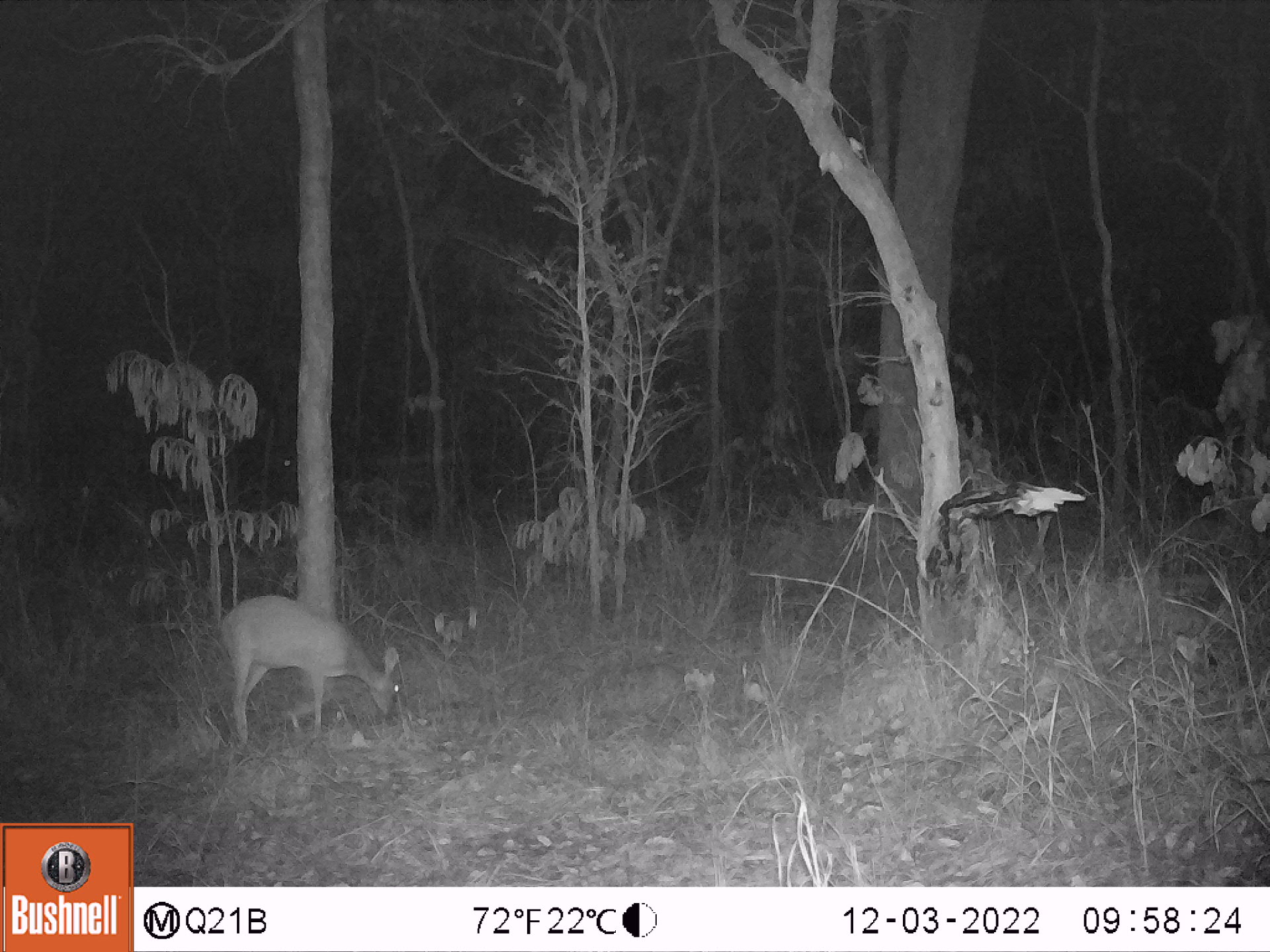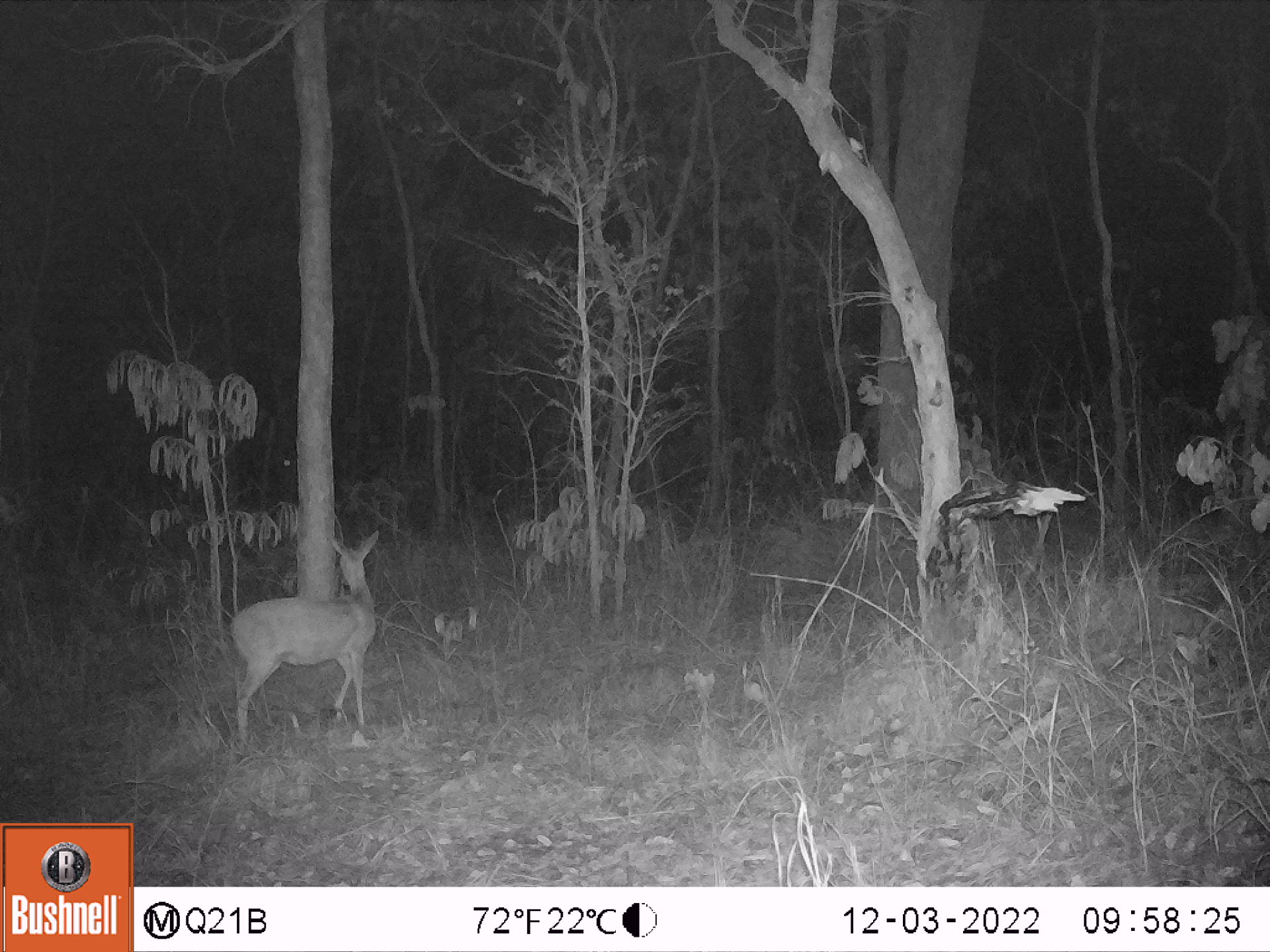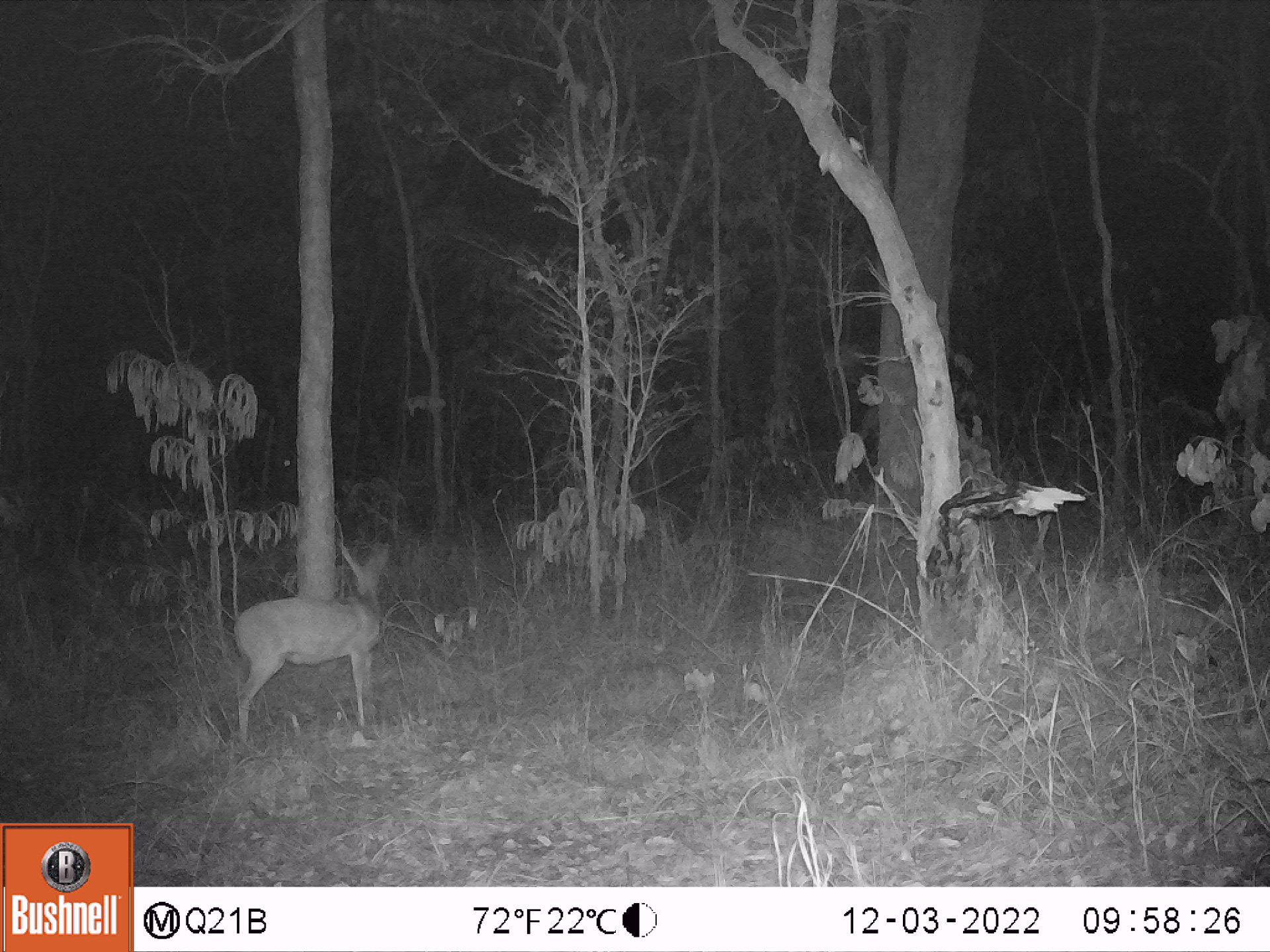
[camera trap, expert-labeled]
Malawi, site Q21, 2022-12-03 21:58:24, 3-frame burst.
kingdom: Animalia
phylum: Chordata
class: Mammalia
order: Artiodactyla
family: Bovidae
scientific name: Antilopinae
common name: small antelope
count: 1